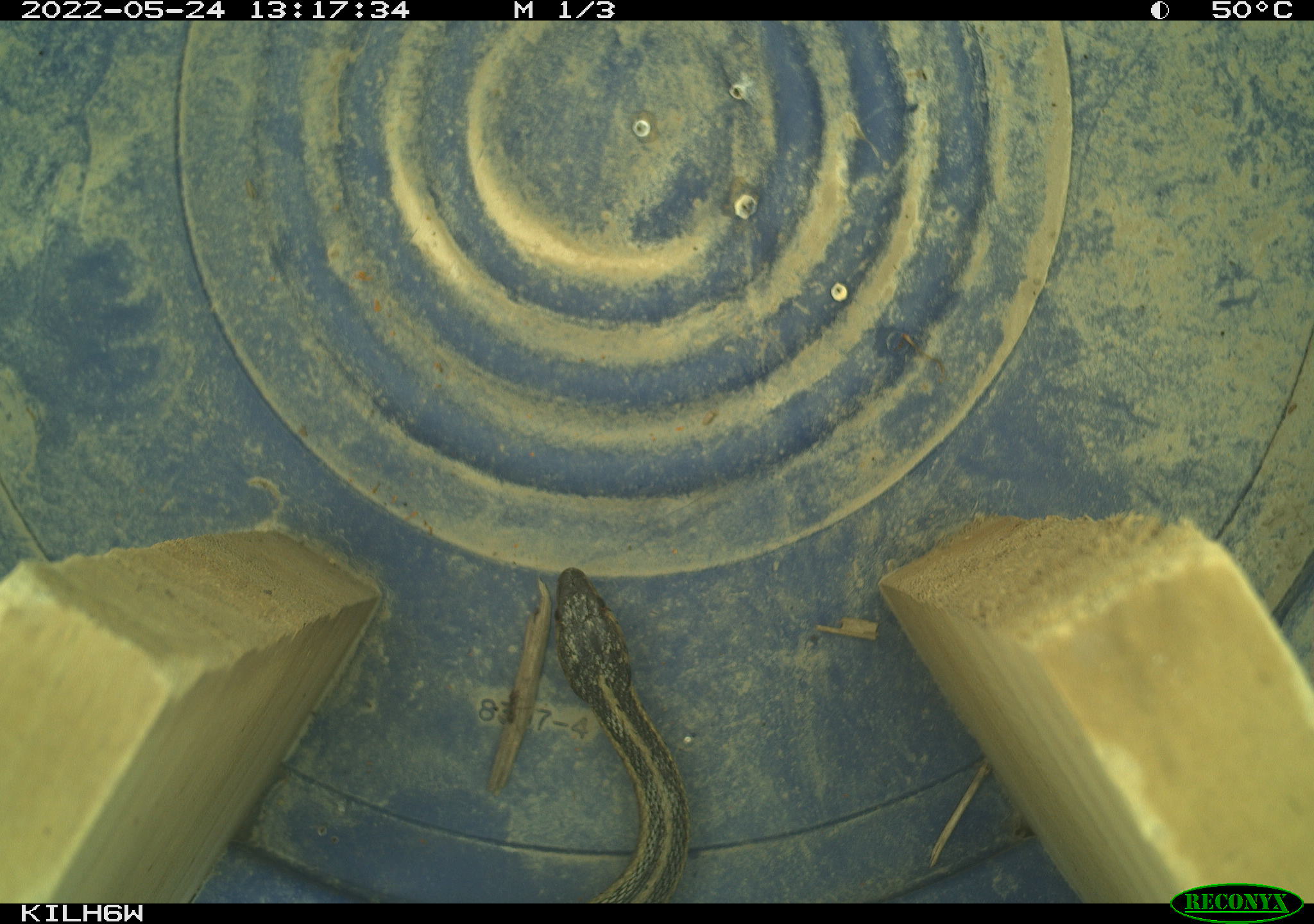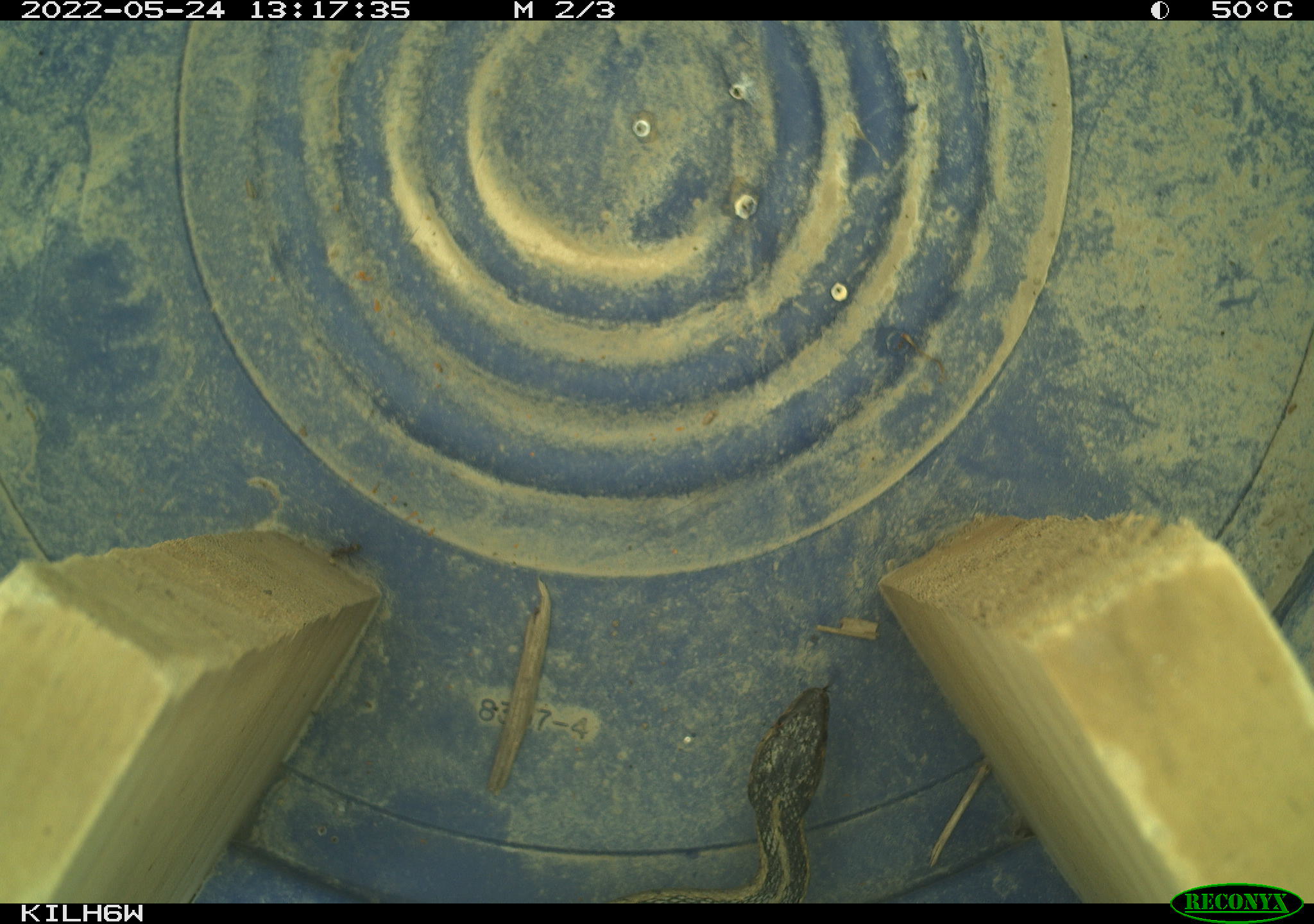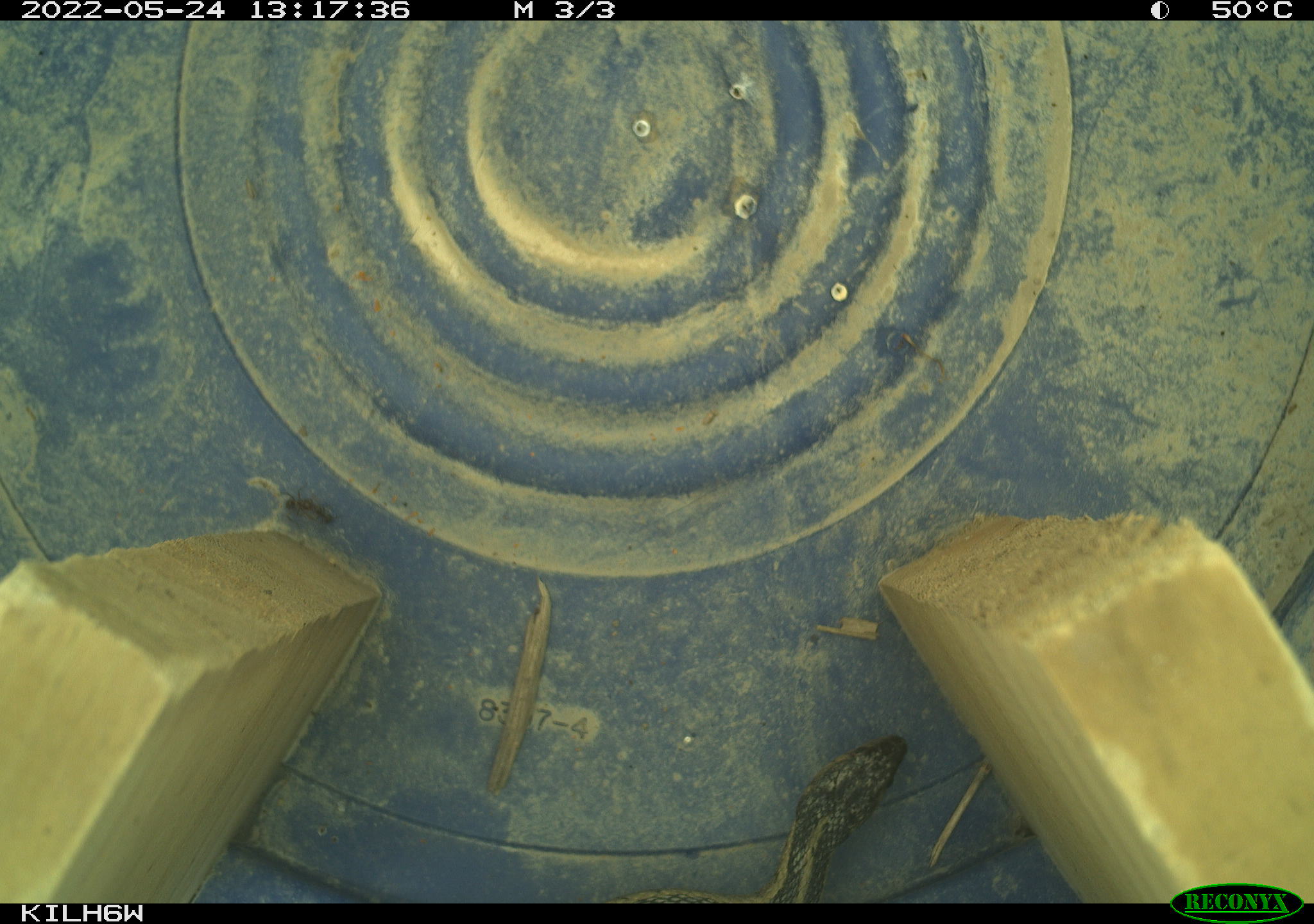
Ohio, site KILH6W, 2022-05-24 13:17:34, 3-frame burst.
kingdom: Animalia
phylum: Chordata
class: Reptilia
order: Squamata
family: Colubridae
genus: Thamnophis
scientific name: Thamnophis sirtalis sirtalis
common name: eastern gartersnake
Eastern gartersnake (Thamnophis sirtalis sirtalis).